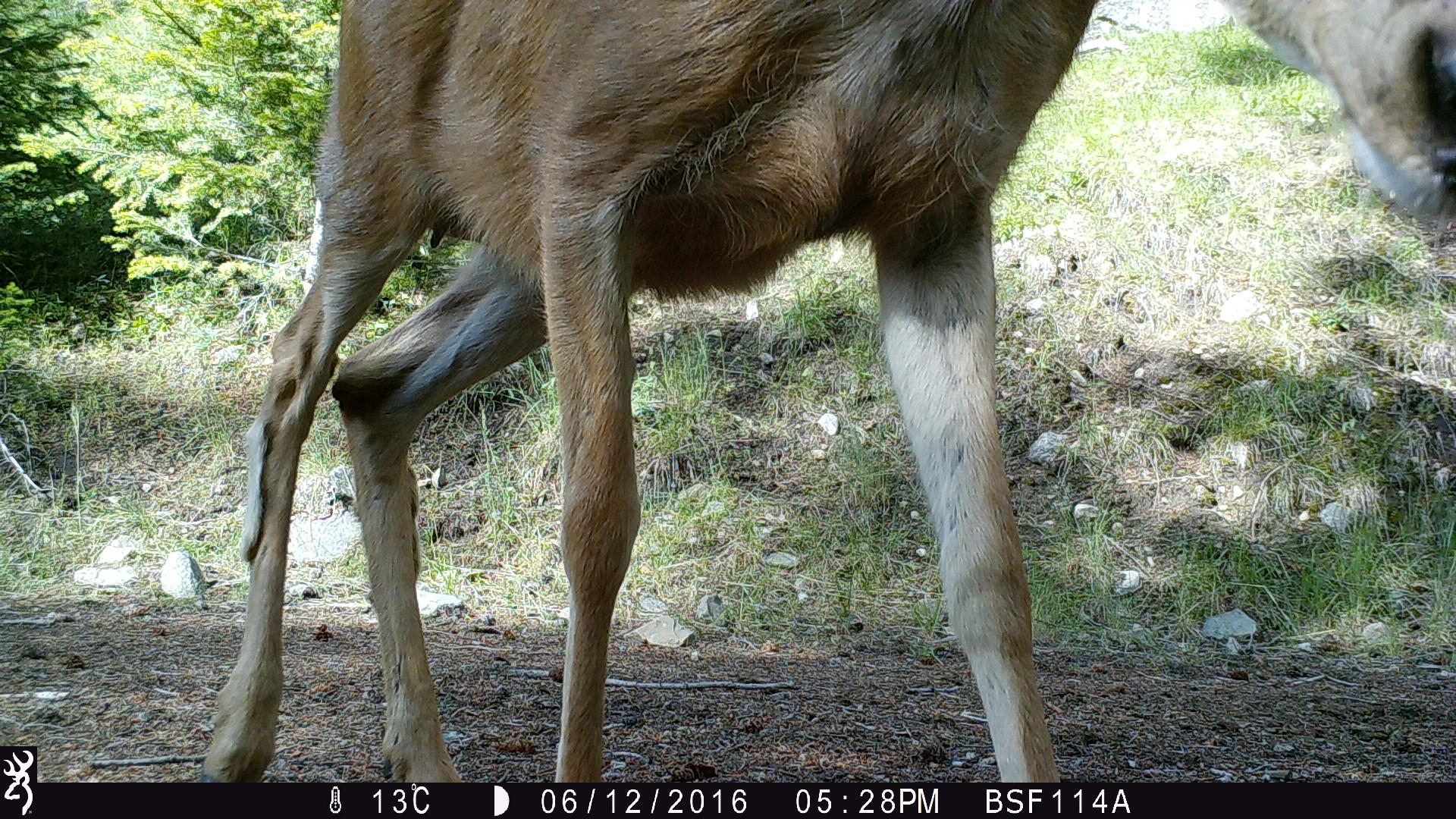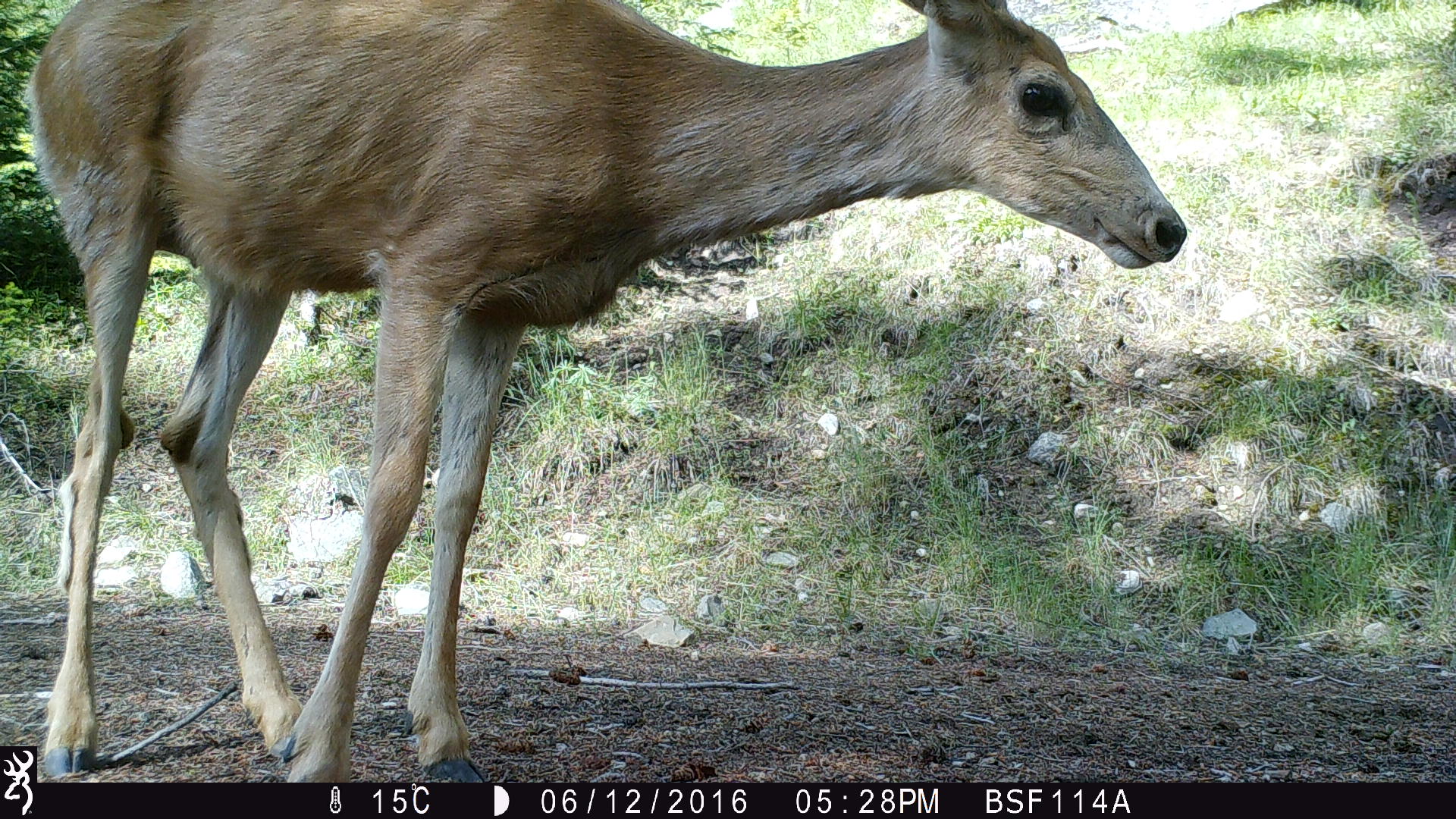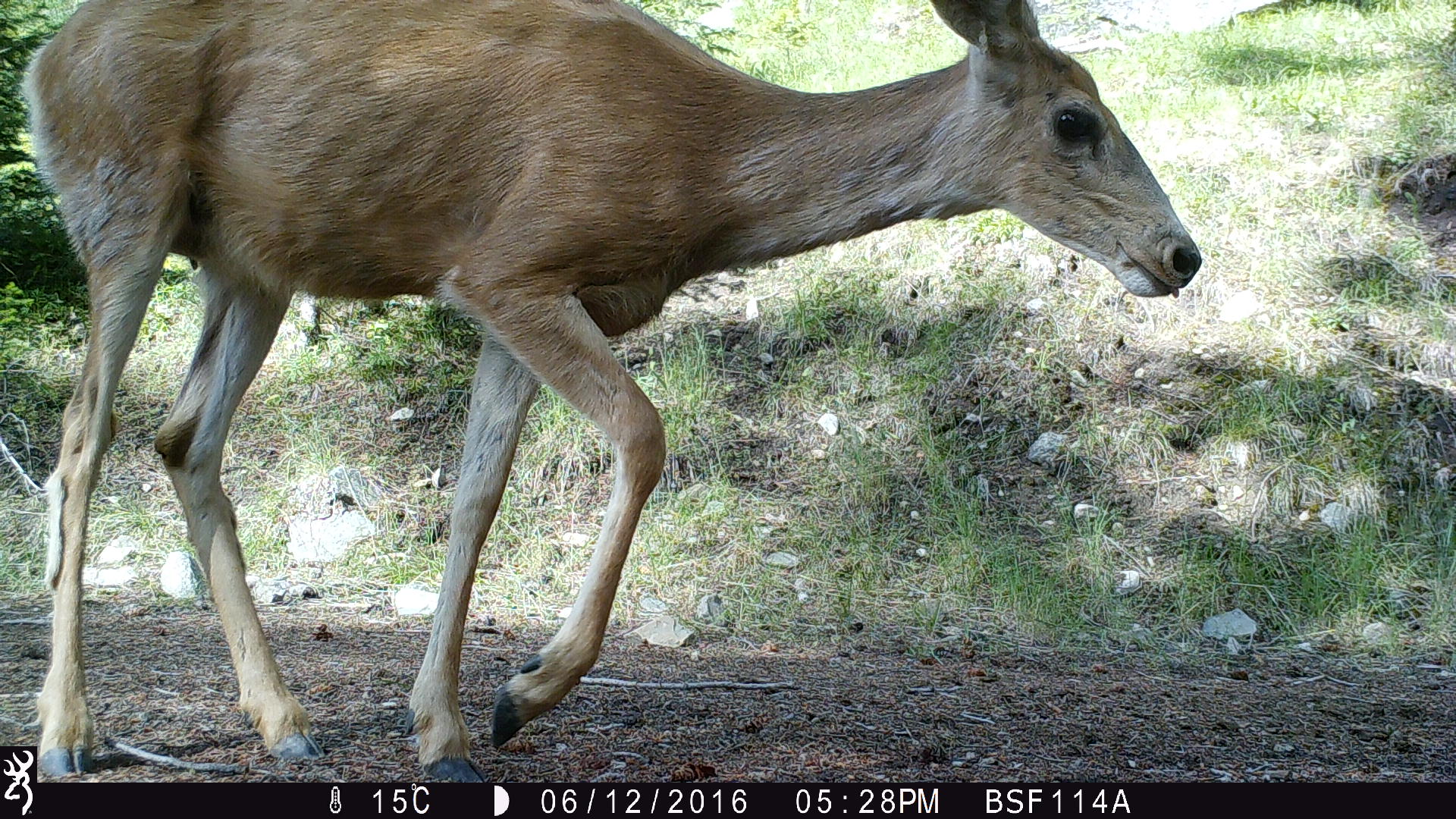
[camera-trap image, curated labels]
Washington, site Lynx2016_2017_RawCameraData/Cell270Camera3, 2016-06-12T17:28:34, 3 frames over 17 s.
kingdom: Animalia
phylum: Chordata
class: Mammalia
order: Artiodactyla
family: Cervidae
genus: Odocoileus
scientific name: Odocoileus hemionus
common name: mule deer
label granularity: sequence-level